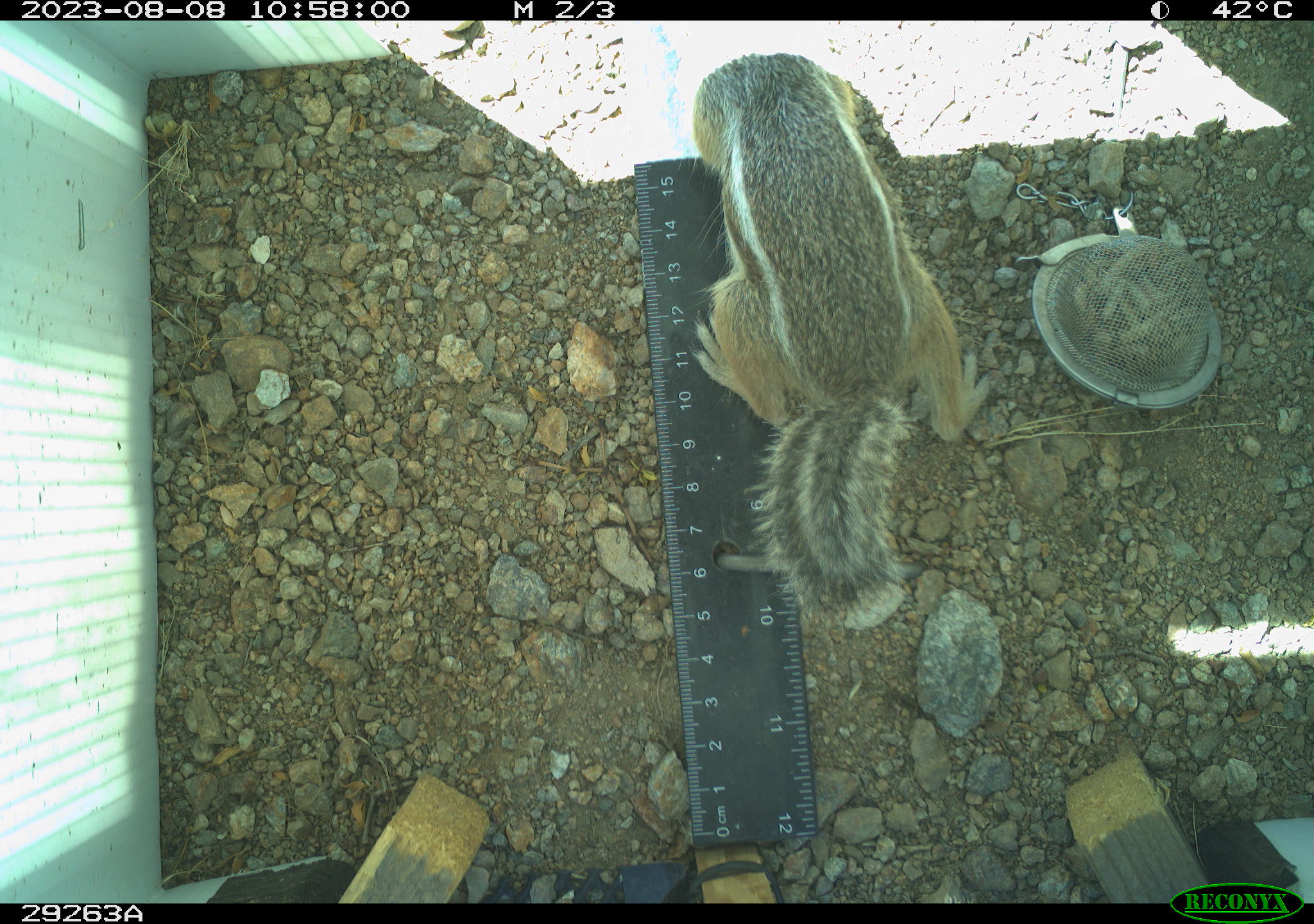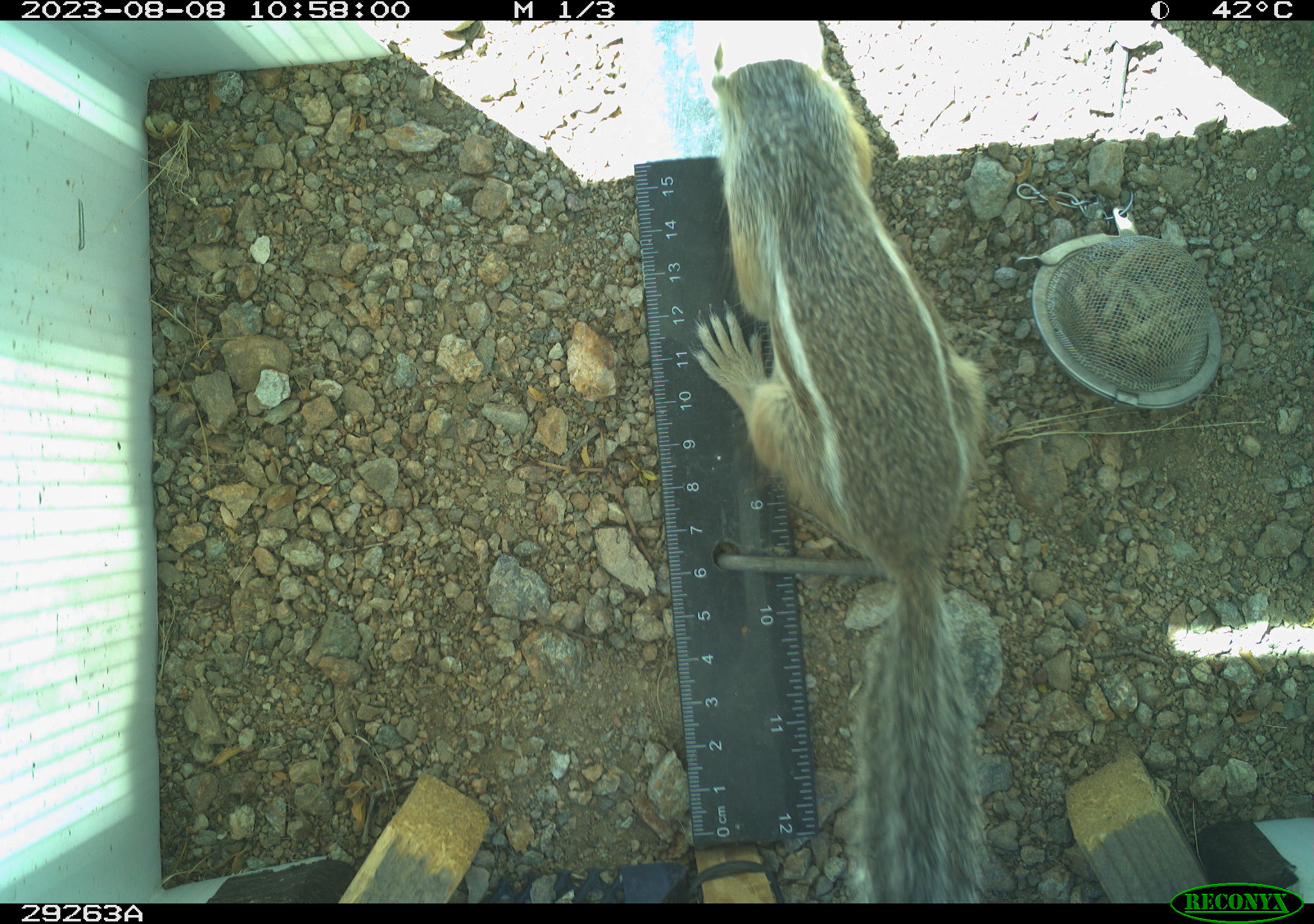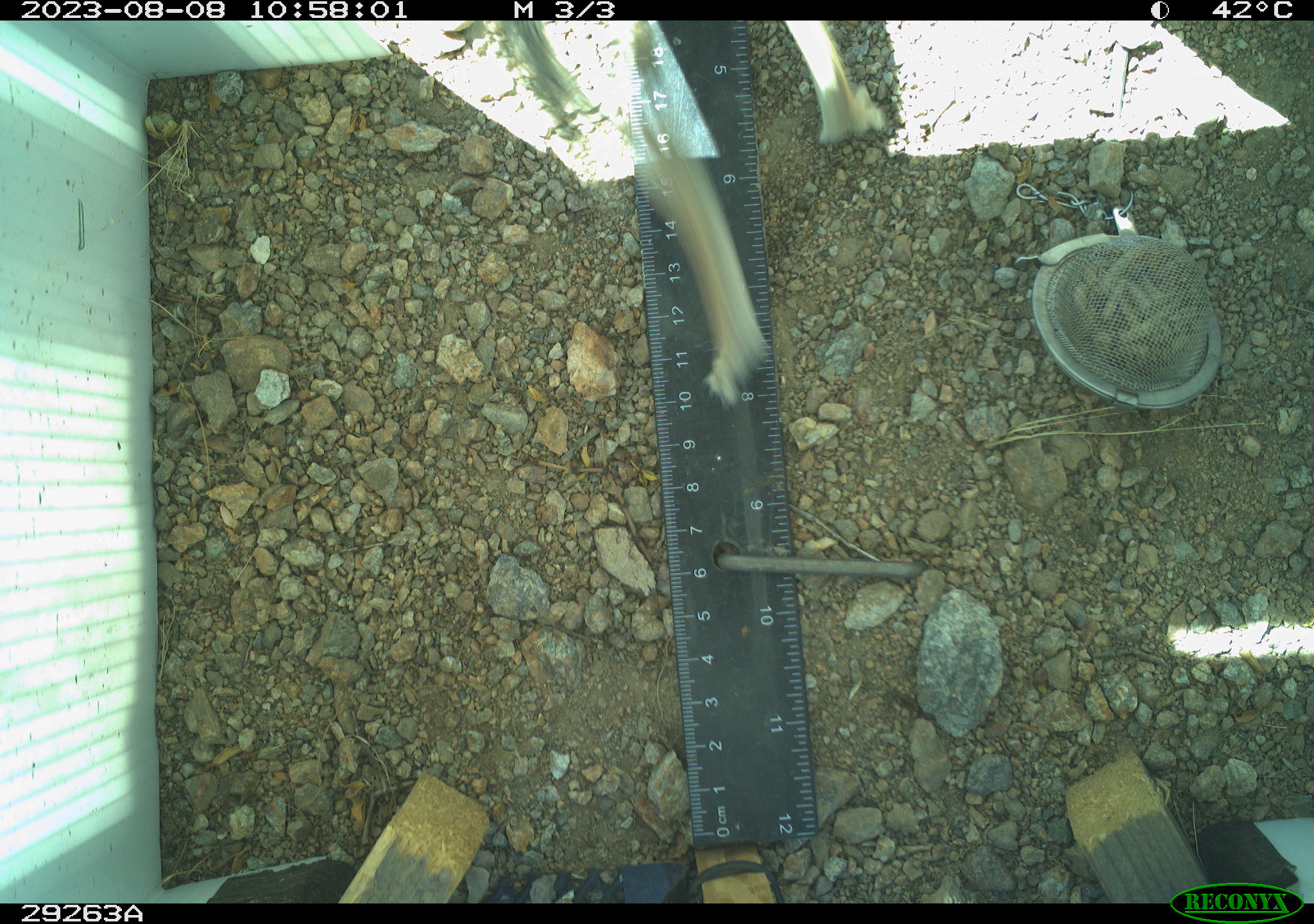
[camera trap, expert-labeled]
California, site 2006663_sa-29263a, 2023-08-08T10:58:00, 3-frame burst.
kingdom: Animalia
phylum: Chordata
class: Mammalia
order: Rodentia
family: Sciuridae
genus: Ammospermophilus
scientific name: Ammospermophilus leucurus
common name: white-tailed antelope squirrel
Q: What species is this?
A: White-tailed antelope squirrel (Ammospermophilus leucurus).